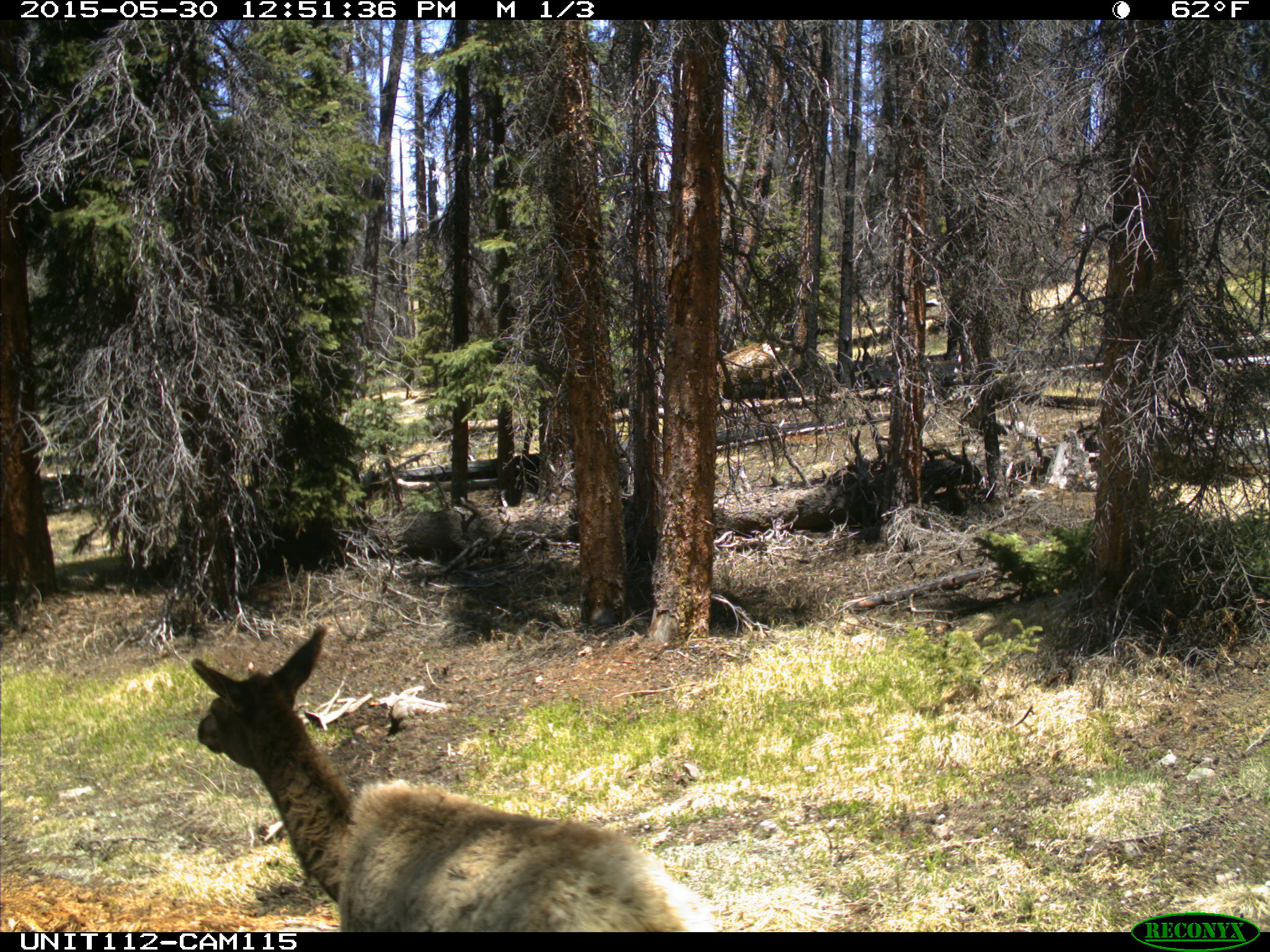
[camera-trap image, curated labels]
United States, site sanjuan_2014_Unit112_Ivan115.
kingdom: Animalia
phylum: Chordata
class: Mammalia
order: Artiodactyla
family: Cervidae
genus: Cervus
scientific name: Cervus elaphus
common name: red deer